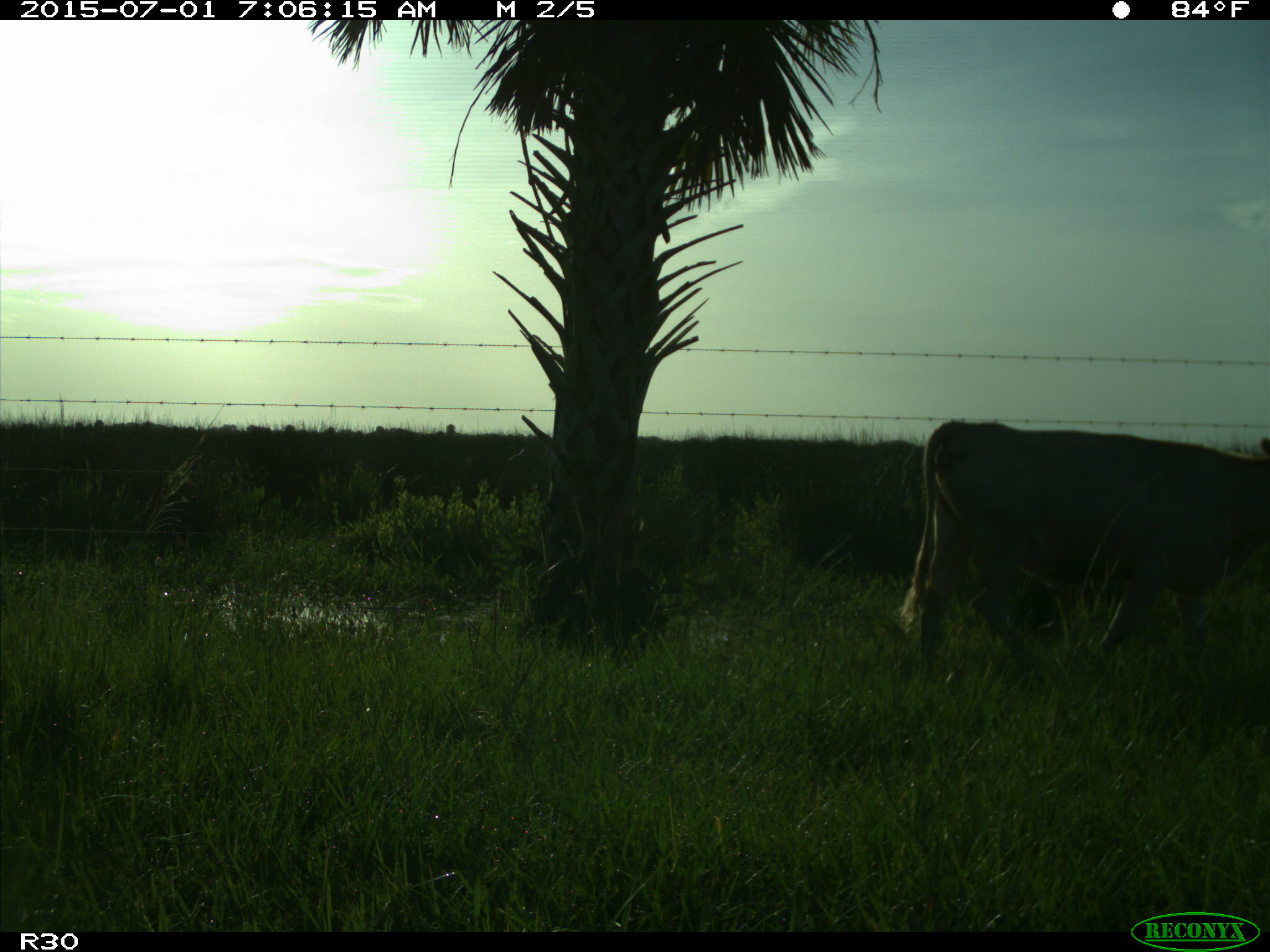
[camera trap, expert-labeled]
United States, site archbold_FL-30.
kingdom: Animalia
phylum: Chordata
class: Mammalia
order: Artiodactyla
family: Bovidae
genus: Bos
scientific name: Bos taurus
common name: domestic cow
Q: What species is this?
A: Bos taurus (domestic cow).